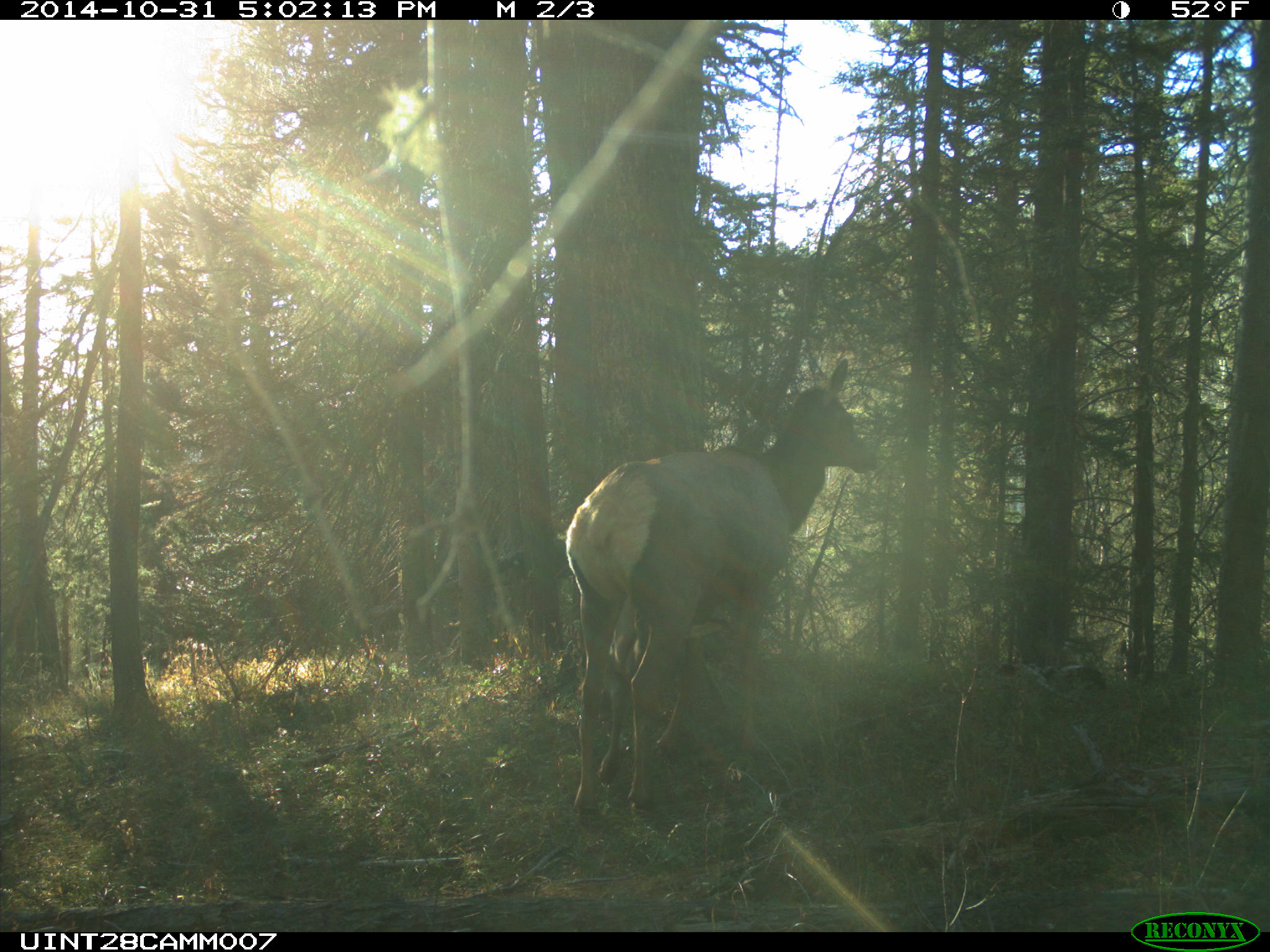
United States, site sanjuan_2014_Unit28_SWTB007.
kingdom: Animalia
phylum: Chordata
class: Mammalia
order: Artiodactyla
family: Cervidae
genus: Cervus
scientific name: Cervus elaphus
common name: red deer